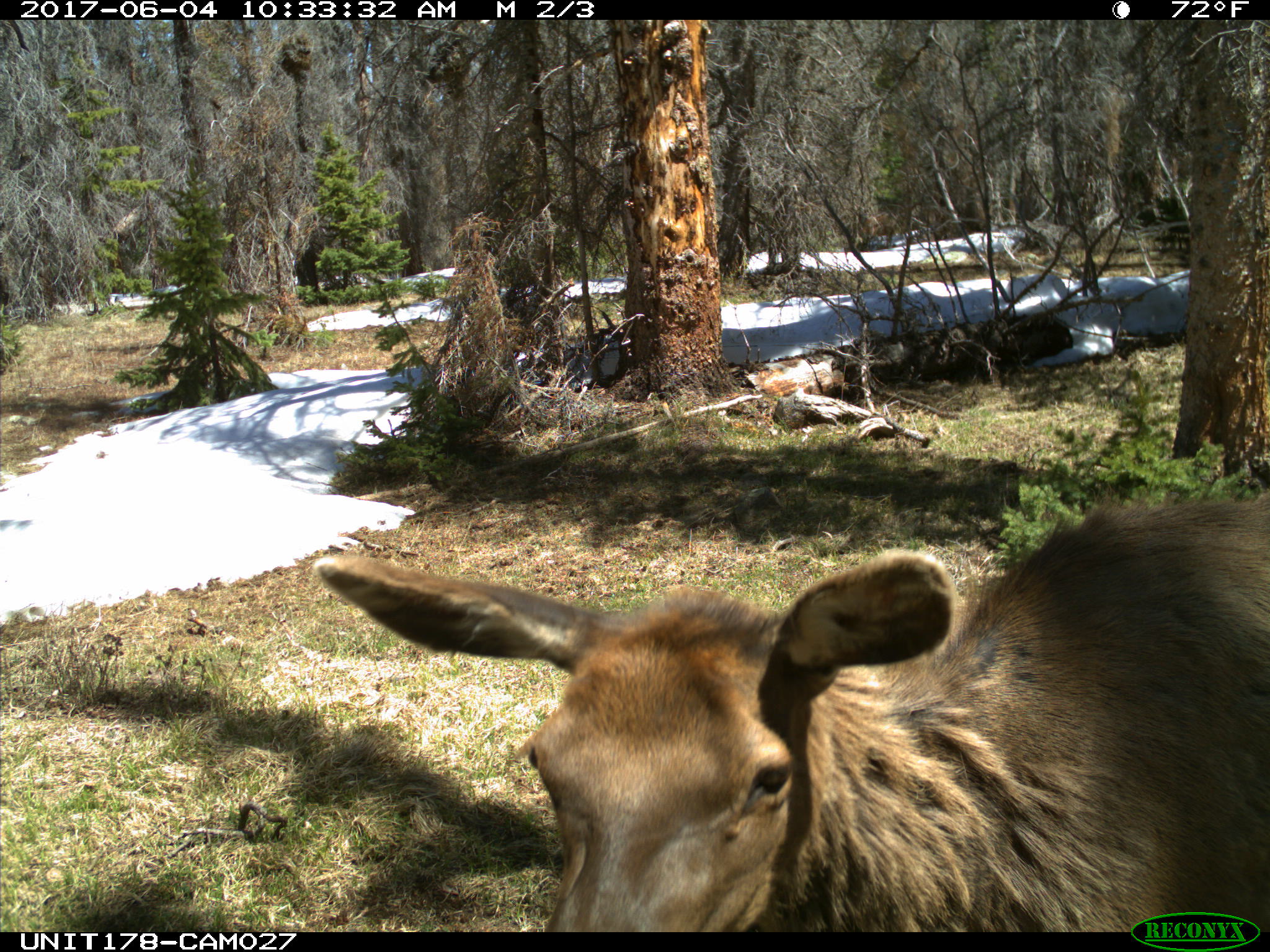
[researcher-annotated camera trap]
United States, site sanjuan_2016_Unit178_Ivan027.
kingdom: Animalia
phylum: Chordata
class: Mammalia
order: Artiodactyla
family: Cervidae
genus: Cervus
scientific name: Cervus elaphus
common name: red deer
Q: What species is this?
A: Cervus elaphus (red deer).